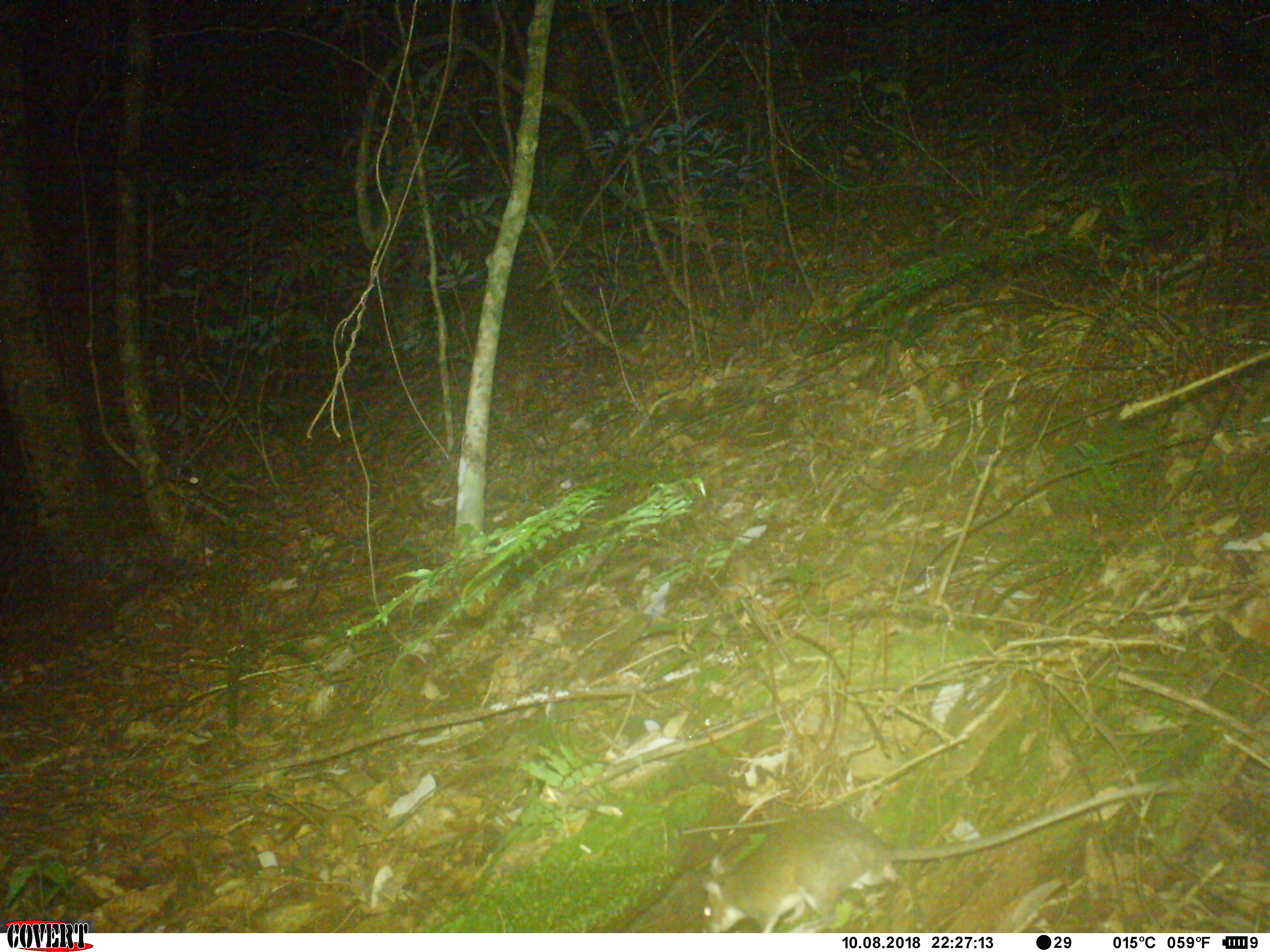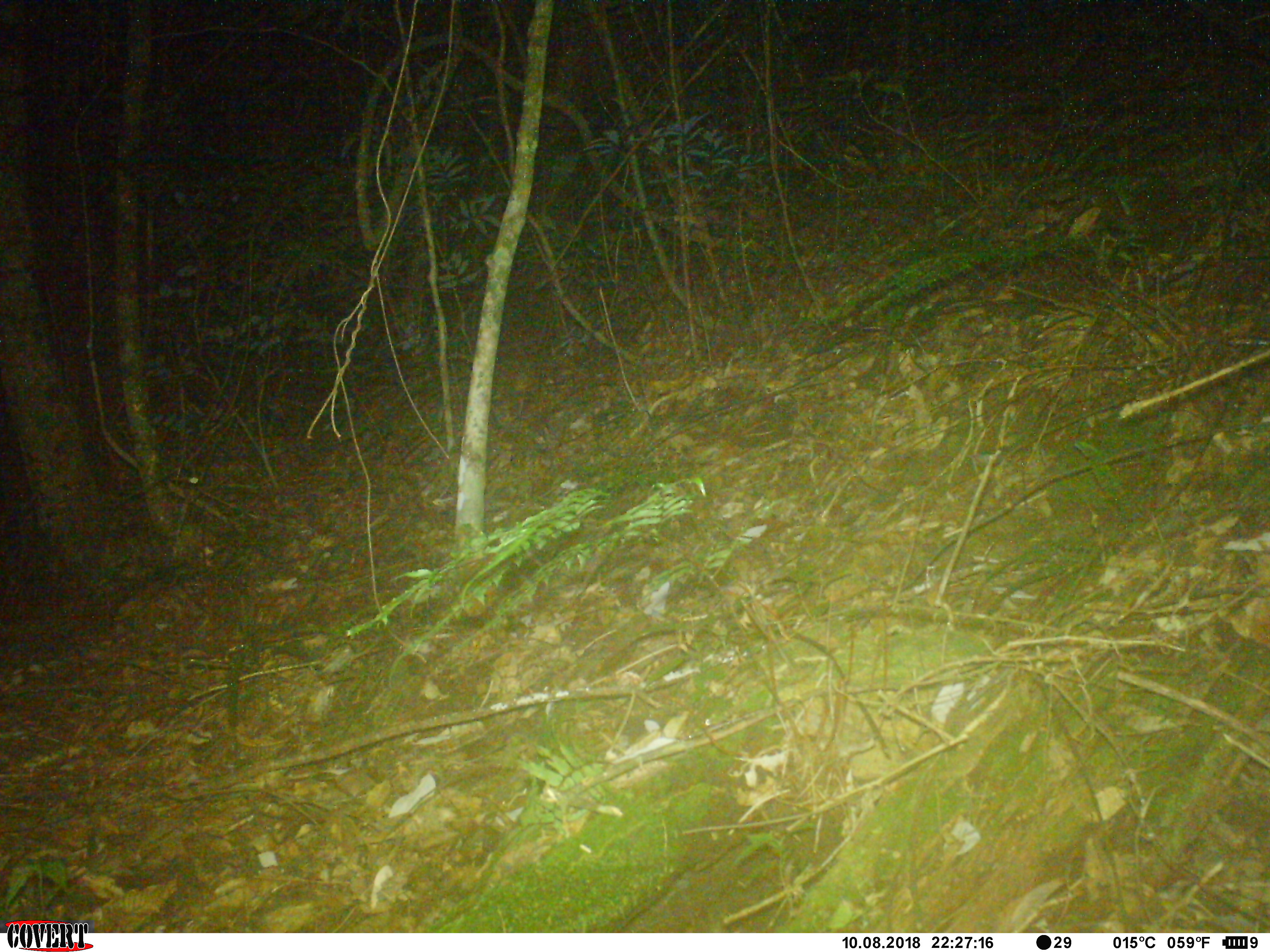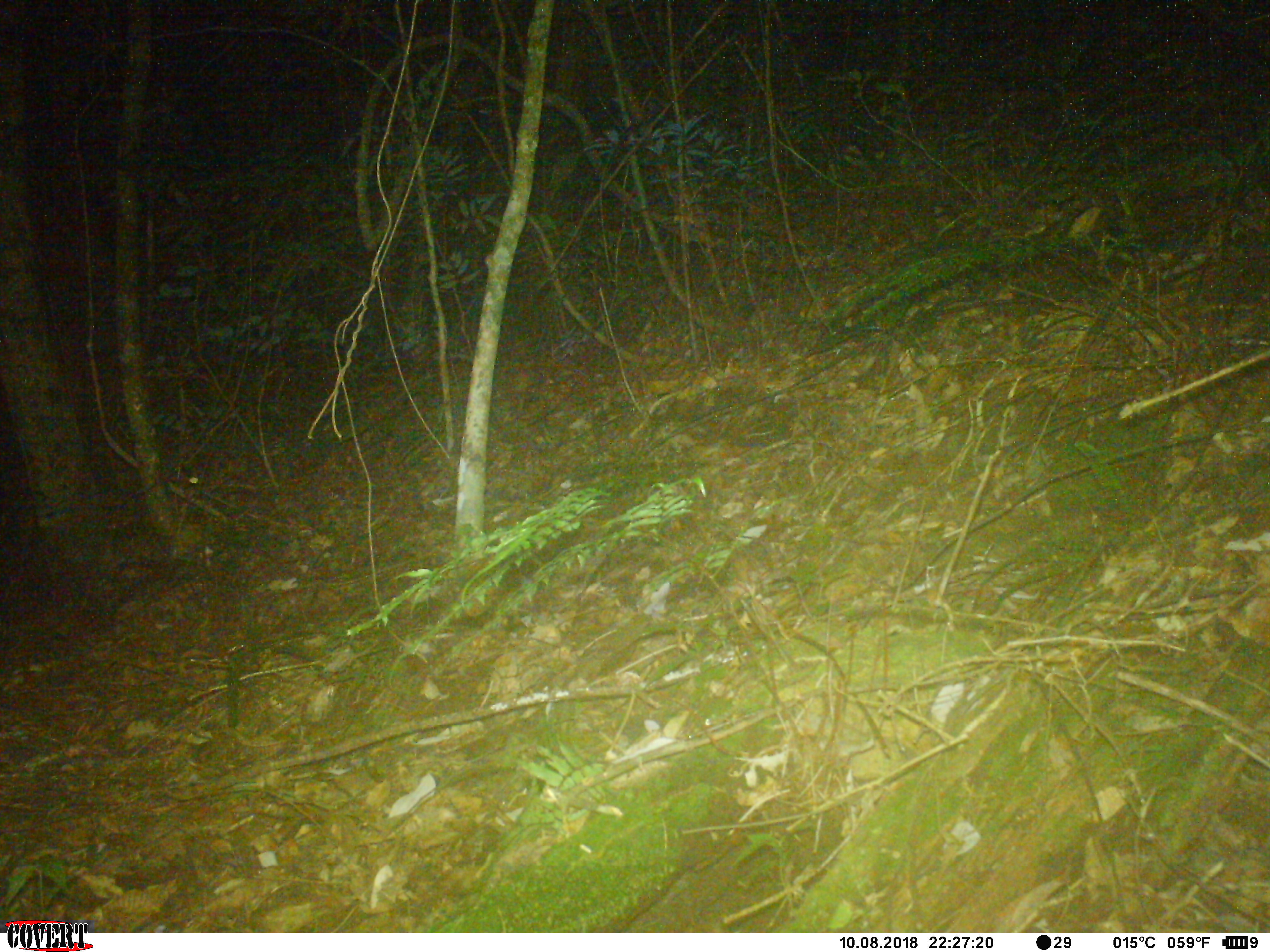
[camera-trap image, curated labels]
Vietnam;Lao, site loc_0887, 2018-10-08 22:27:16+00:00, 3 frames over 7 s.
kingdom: Animalia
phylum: Chordata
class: Mammalia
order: Rodentia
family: Muridae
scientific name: Muridae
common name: old-world mice and rats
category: unidentified murid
Unidentified murid (old-world mice and rats) (Muridae). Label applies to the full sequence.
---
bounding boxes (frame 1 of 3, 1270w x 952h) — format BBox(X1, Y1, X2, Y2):
unidentified murid: BBox(699, 780, 1181, 933)